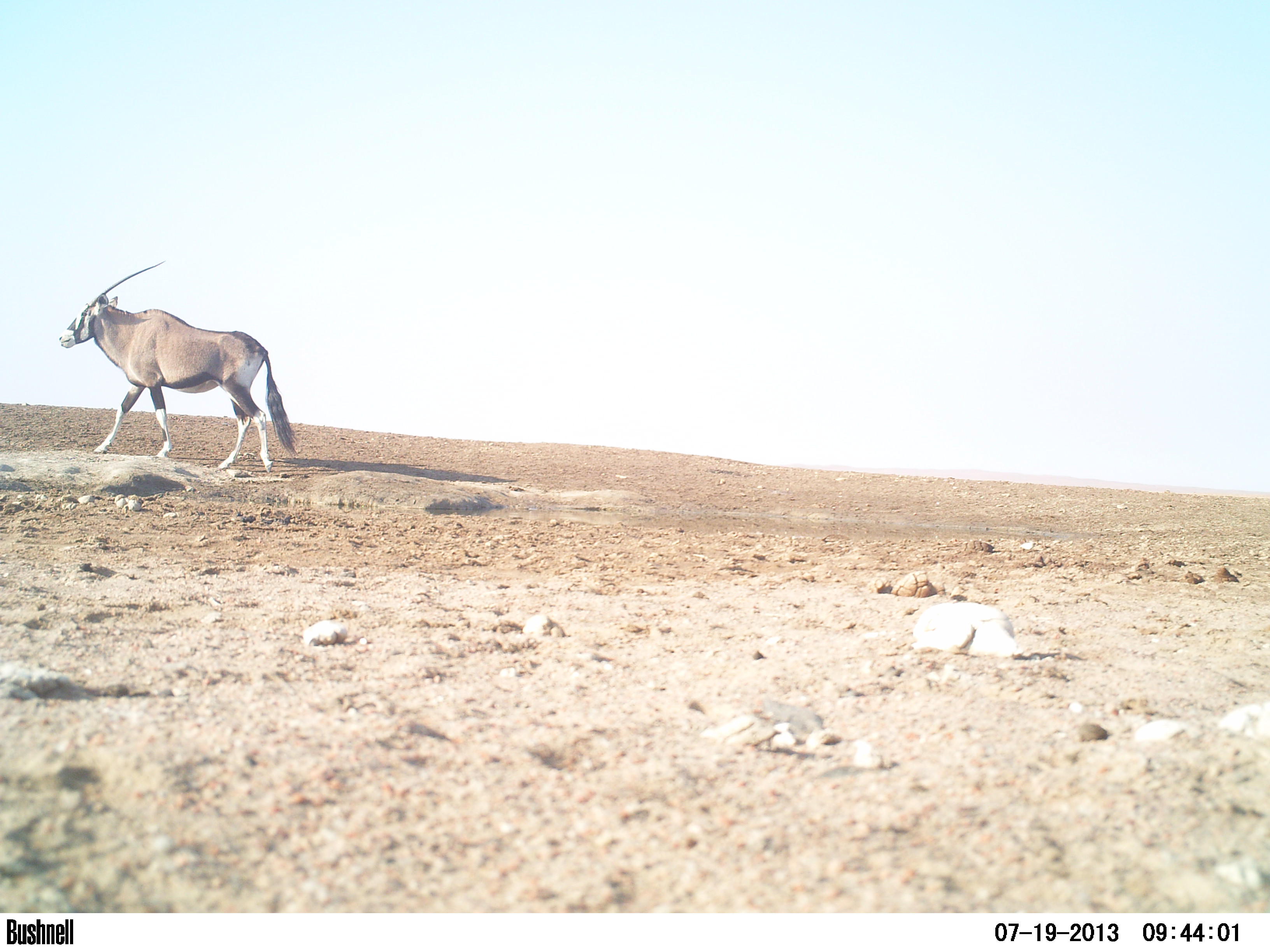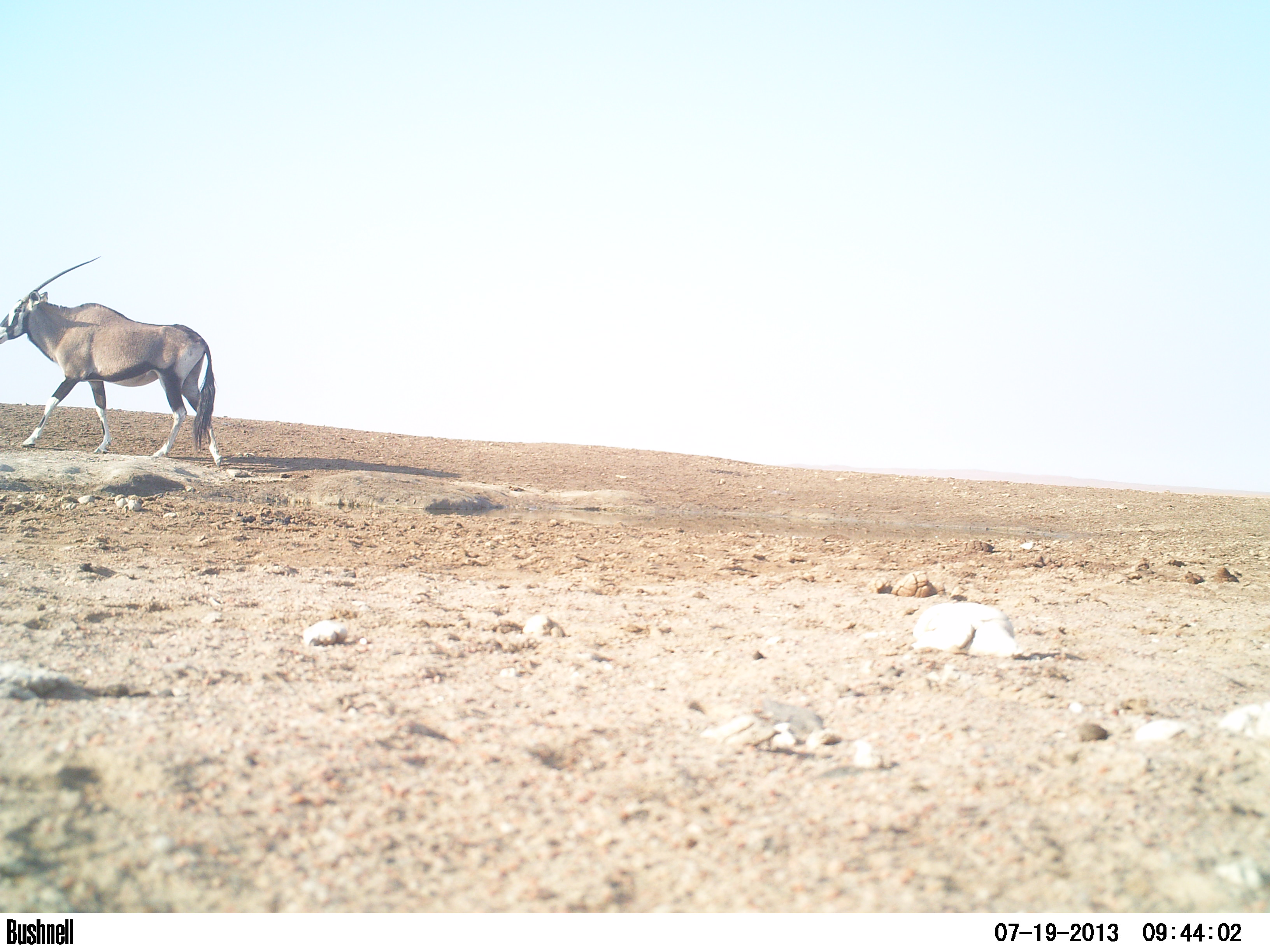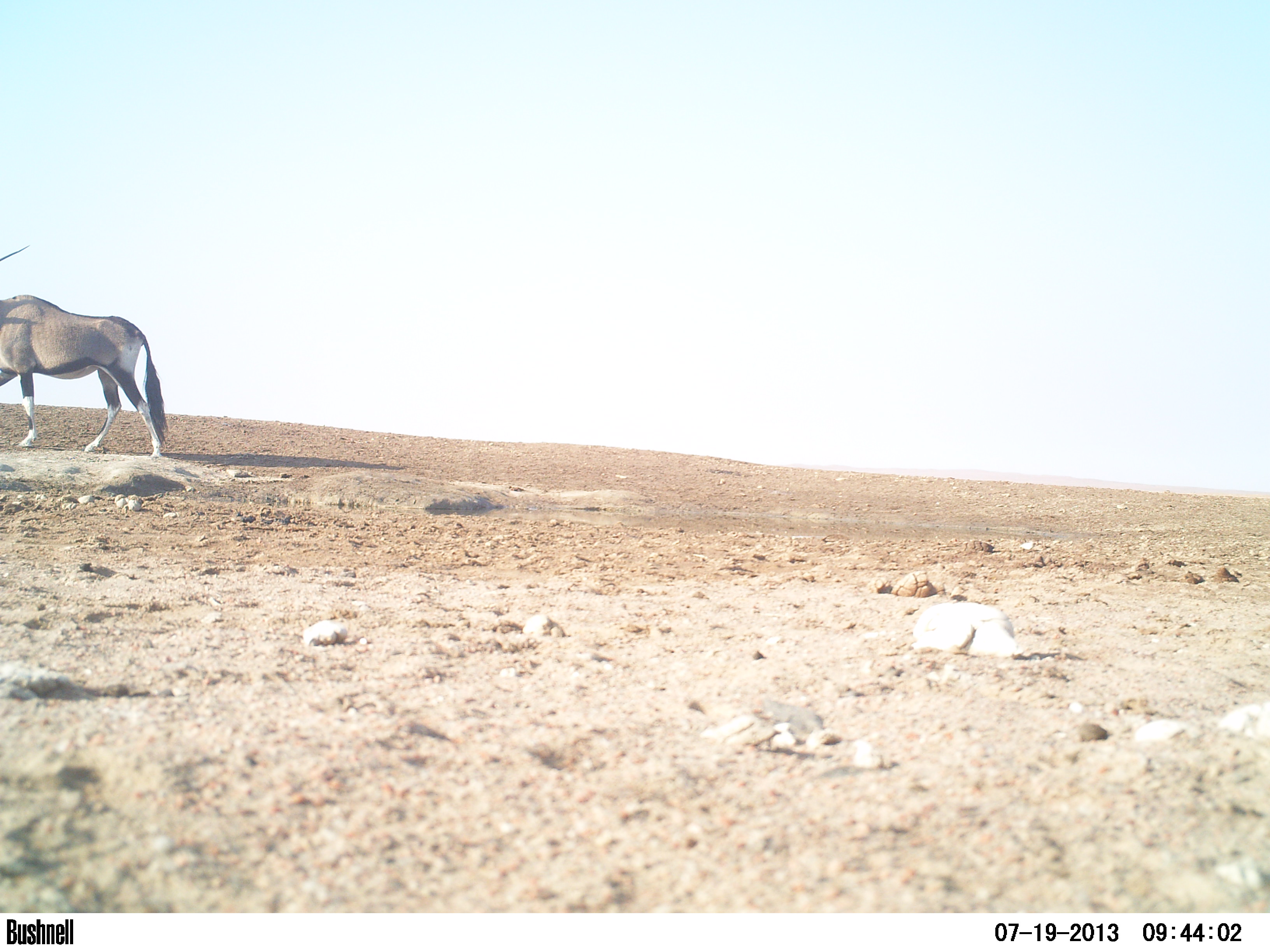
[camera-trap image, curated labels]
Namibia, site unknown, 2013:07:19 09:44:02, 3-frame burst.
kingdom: Animalia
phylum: Chordata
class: Mammalia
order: Artiodactyla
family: Bovidae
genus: Oryx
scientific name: Oryx gazella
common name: gemsbok